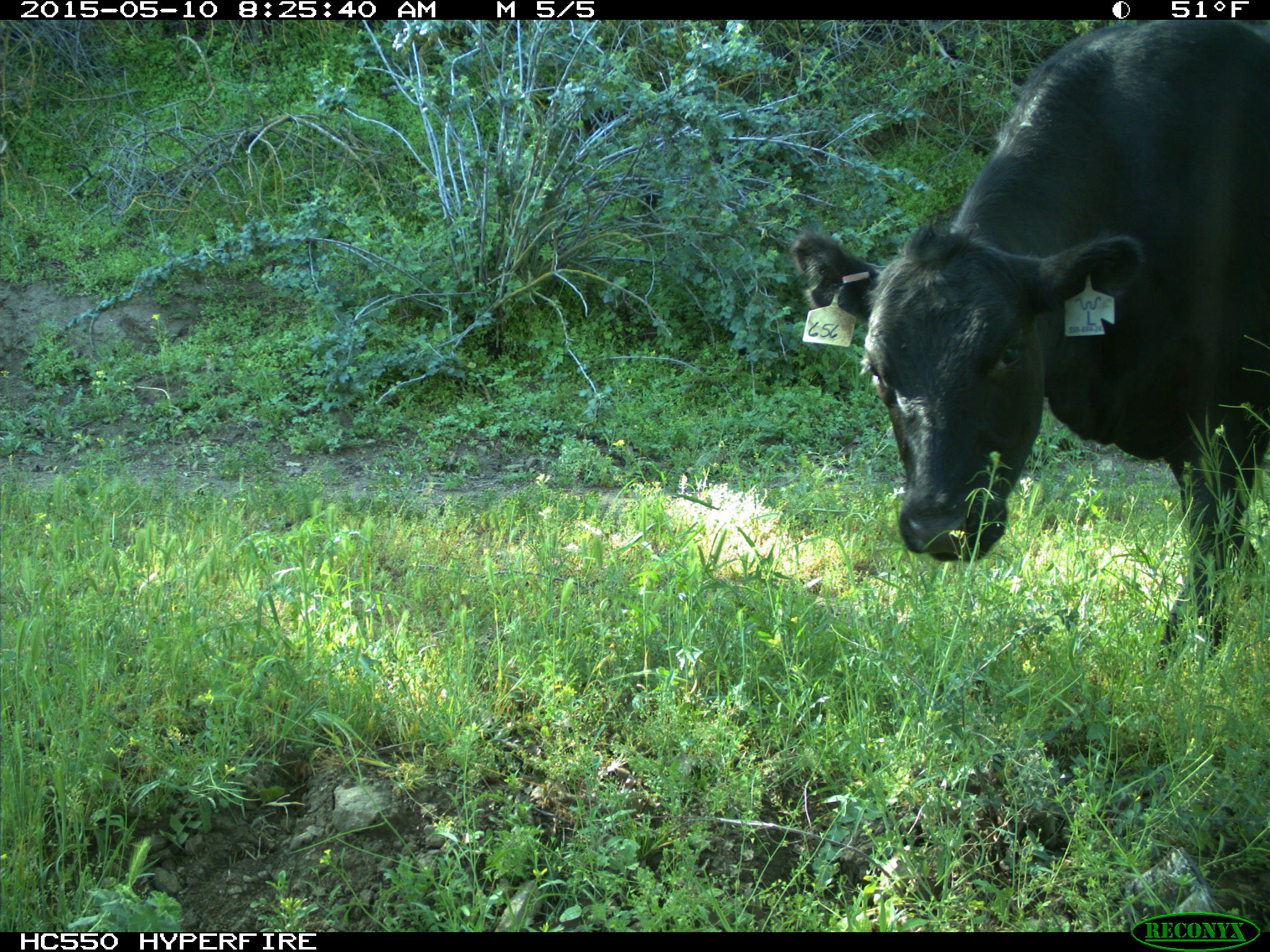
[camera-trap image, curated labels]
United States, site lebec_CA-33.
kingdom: Animalia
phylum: Chordata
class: Mammalia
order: Artiodactyla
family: Bovidae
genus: Bos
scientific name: Bos taurus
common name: domestic cow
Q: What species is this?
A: Bos taurus (domestic cow).